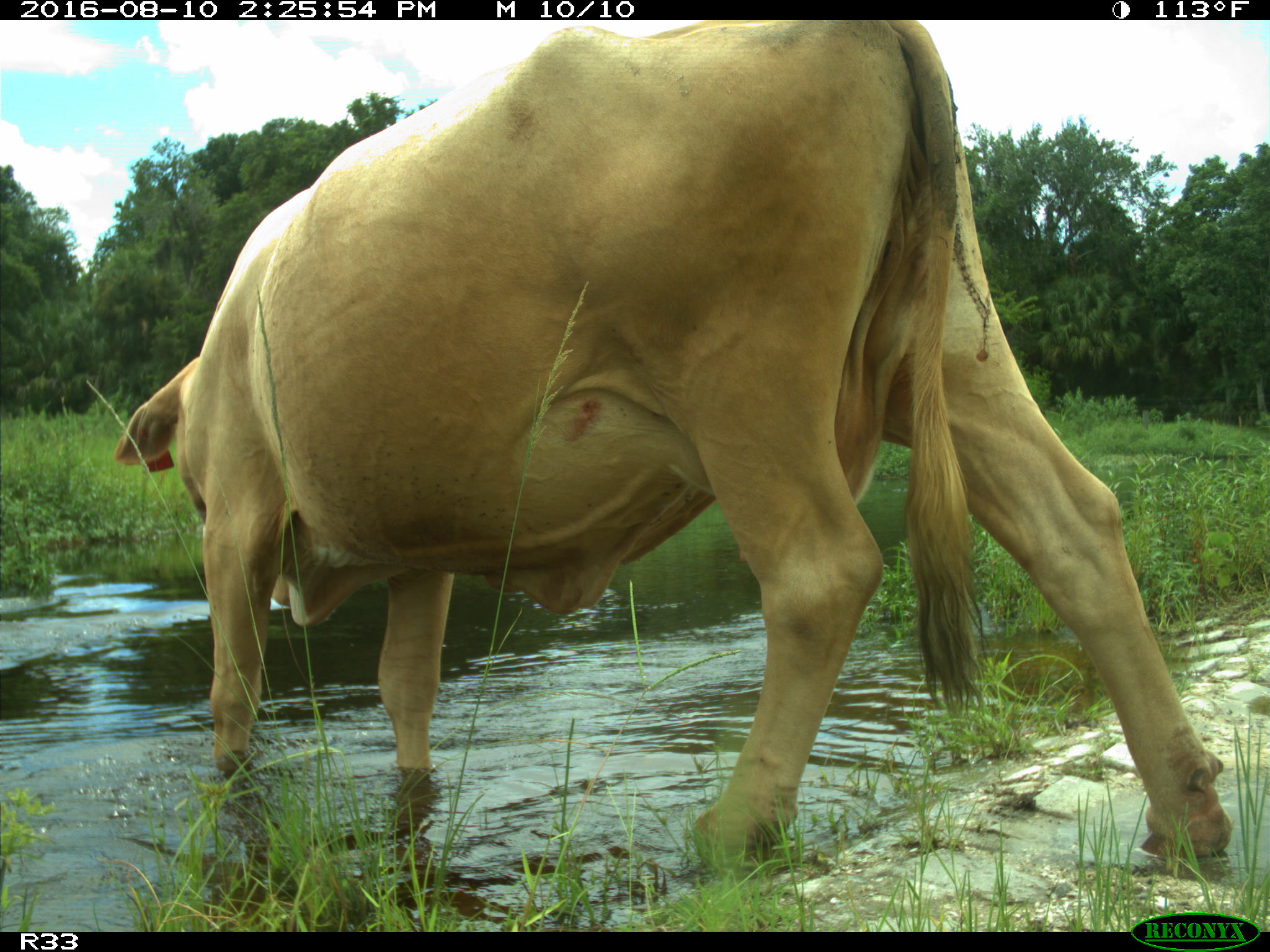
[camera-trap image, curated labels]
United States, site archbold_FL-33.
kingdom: Animalia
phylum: Chordata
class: Mammalia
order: Artiodactyla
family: Bovidae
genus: Bos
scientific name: Bos taurus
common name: domestic cow